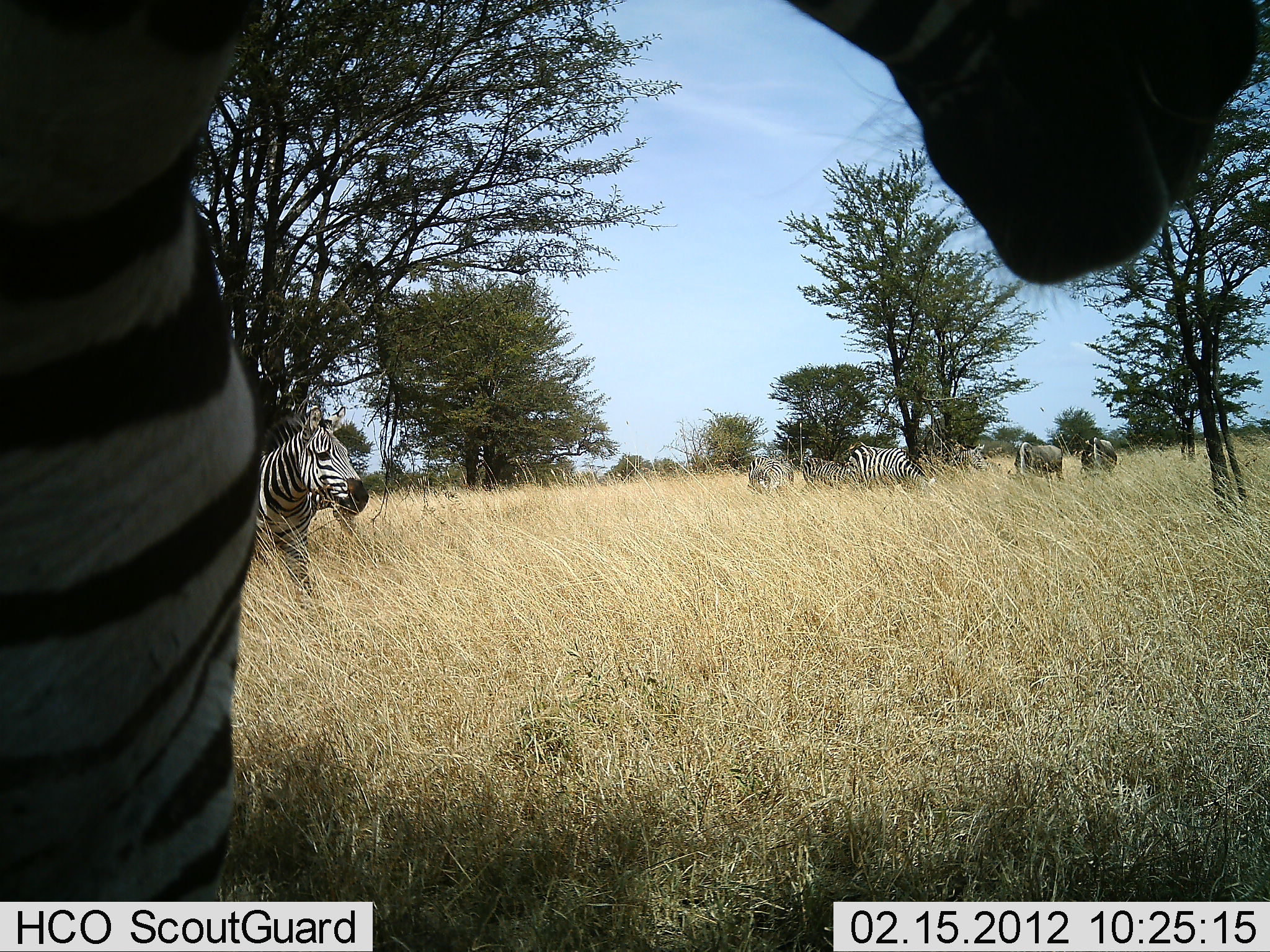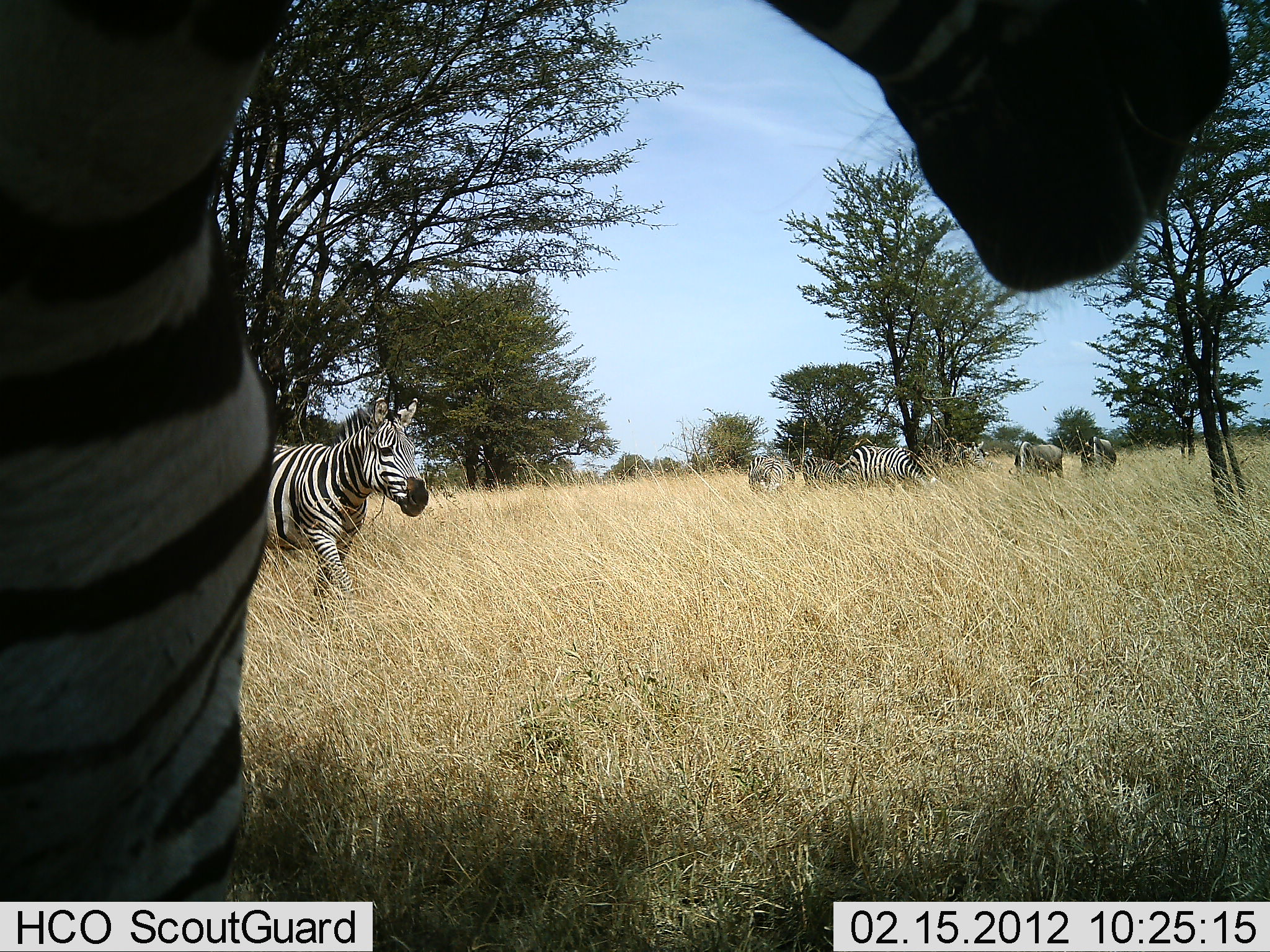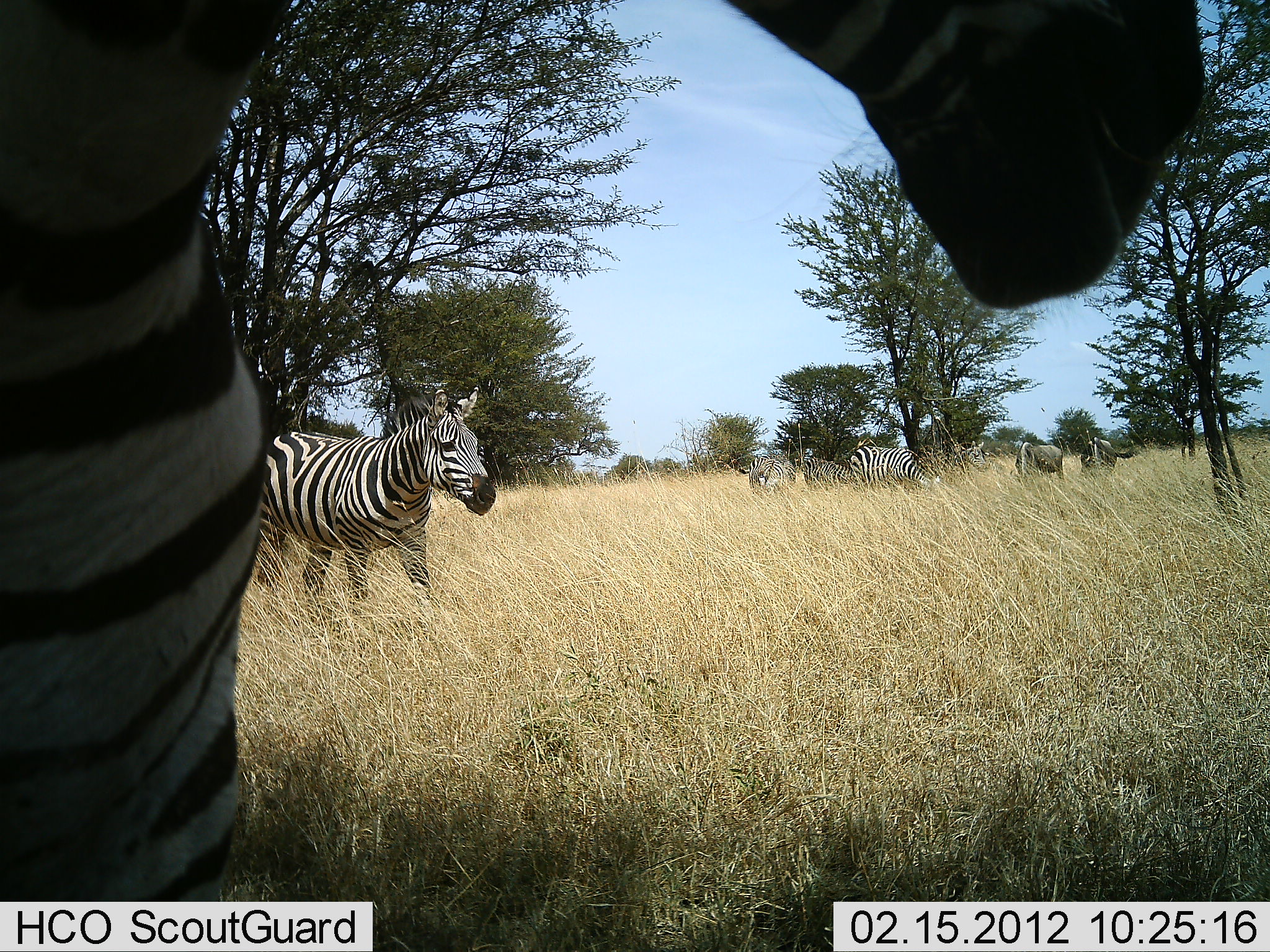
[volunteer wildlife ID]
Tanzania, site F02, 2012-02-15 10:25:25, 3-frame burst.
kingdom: Animalia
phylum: Chordata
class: Mammalia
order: Perissodactyla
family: Equidae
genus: Equus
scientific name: Equus quagga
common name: plains zebra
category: zebra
Zebra (plains zebra) (Equus quagga), count 7. Behavior (volunteer vote fractions): standing 95%, resting 5%, moving 76%, interacting 10%. Young present (vote fraction): 0%. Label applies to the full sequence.